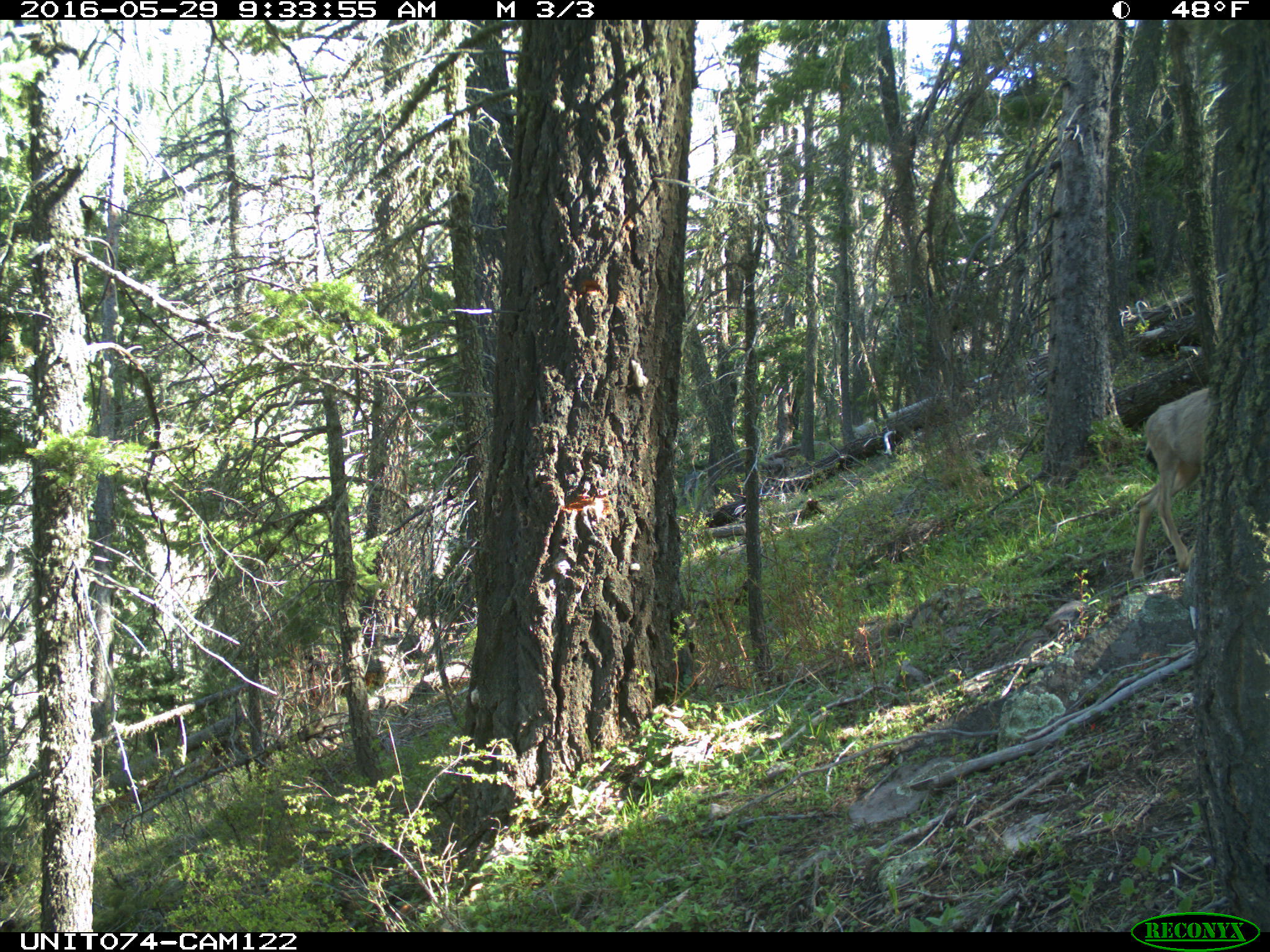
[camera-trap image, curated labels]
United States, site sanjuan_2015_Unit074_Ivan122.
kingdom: Animalia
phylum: Chordata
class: Mammalia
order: Artiodactyla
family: Cervidae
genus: Odocoileus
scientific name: Odocoileus hemionus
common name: mule deer